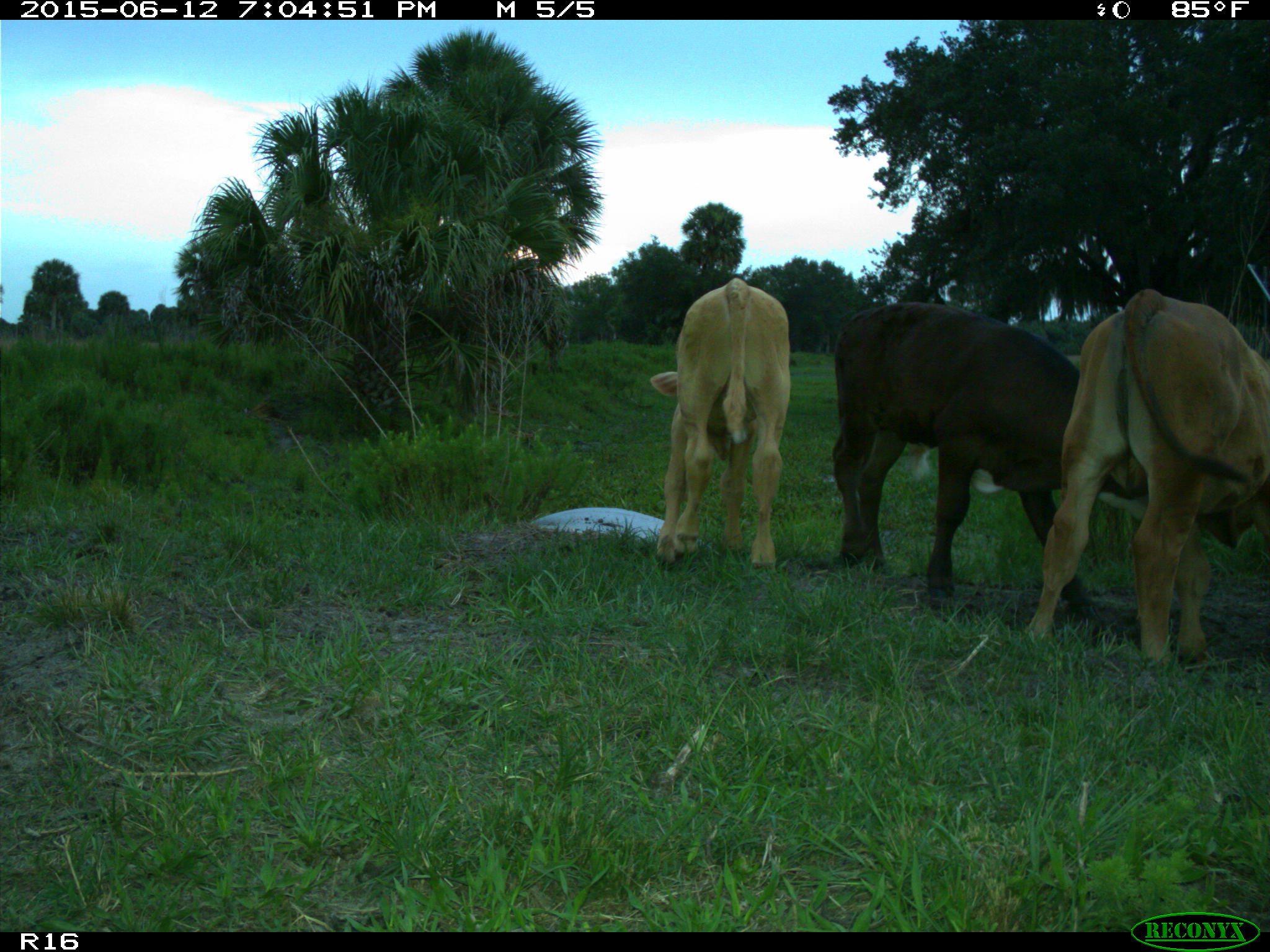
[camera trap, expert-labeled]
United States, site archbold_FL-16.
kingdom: Animalia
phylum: Chordata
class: Mammalia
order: Artiodactyla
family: Bovidae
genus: Bos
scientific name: Bos taurus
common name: domestic cow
Bos taurus (domestic cow).